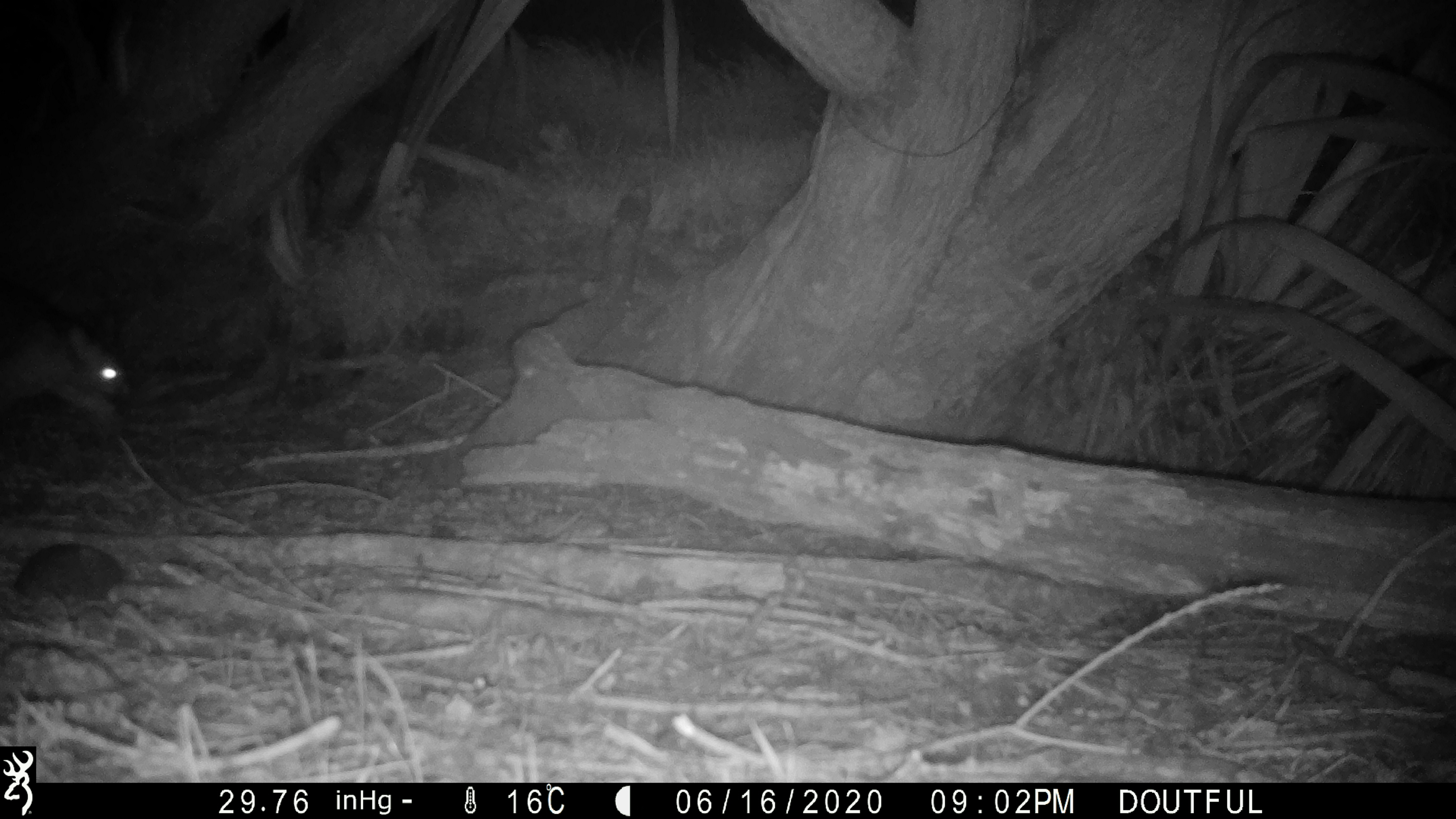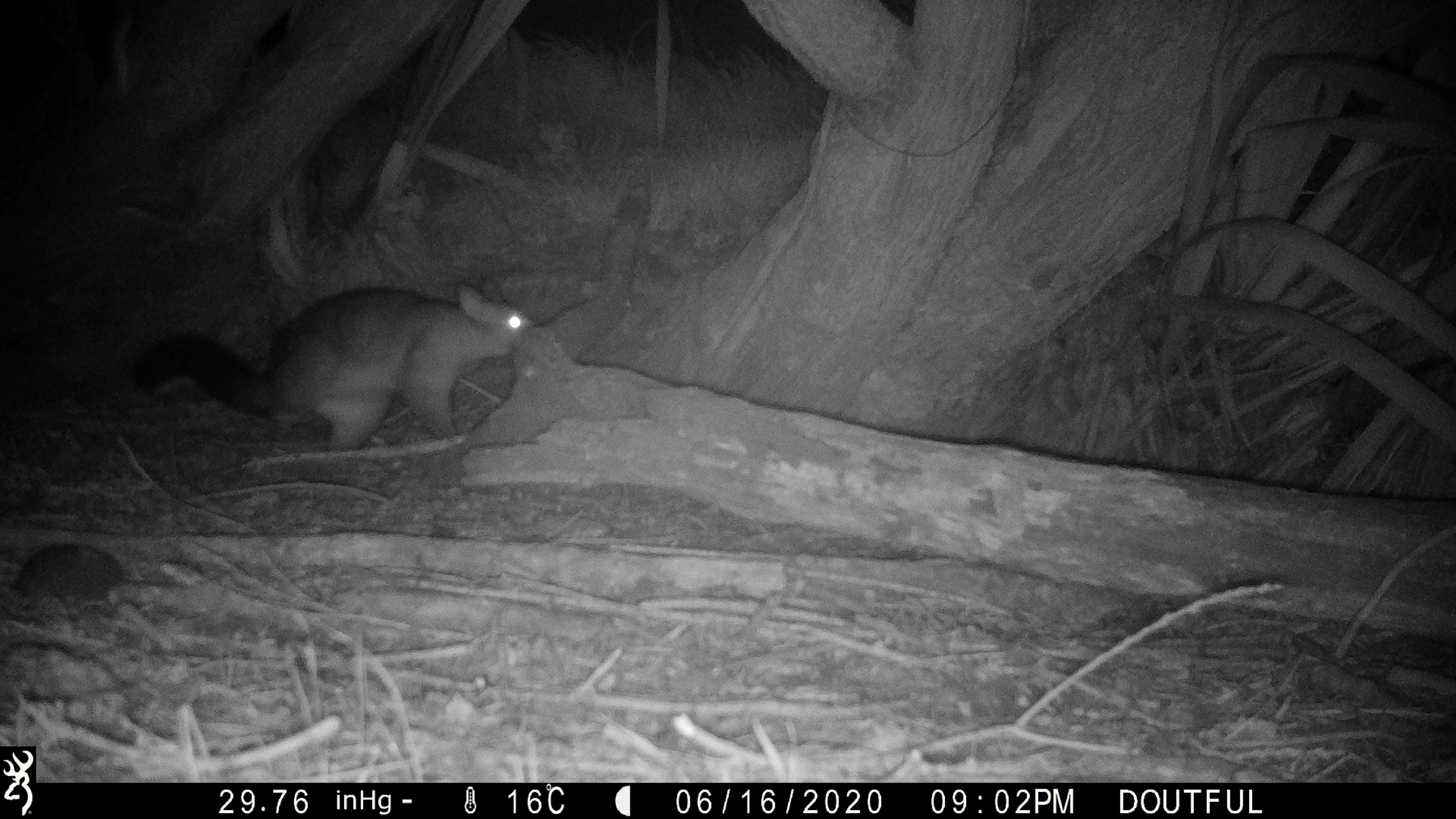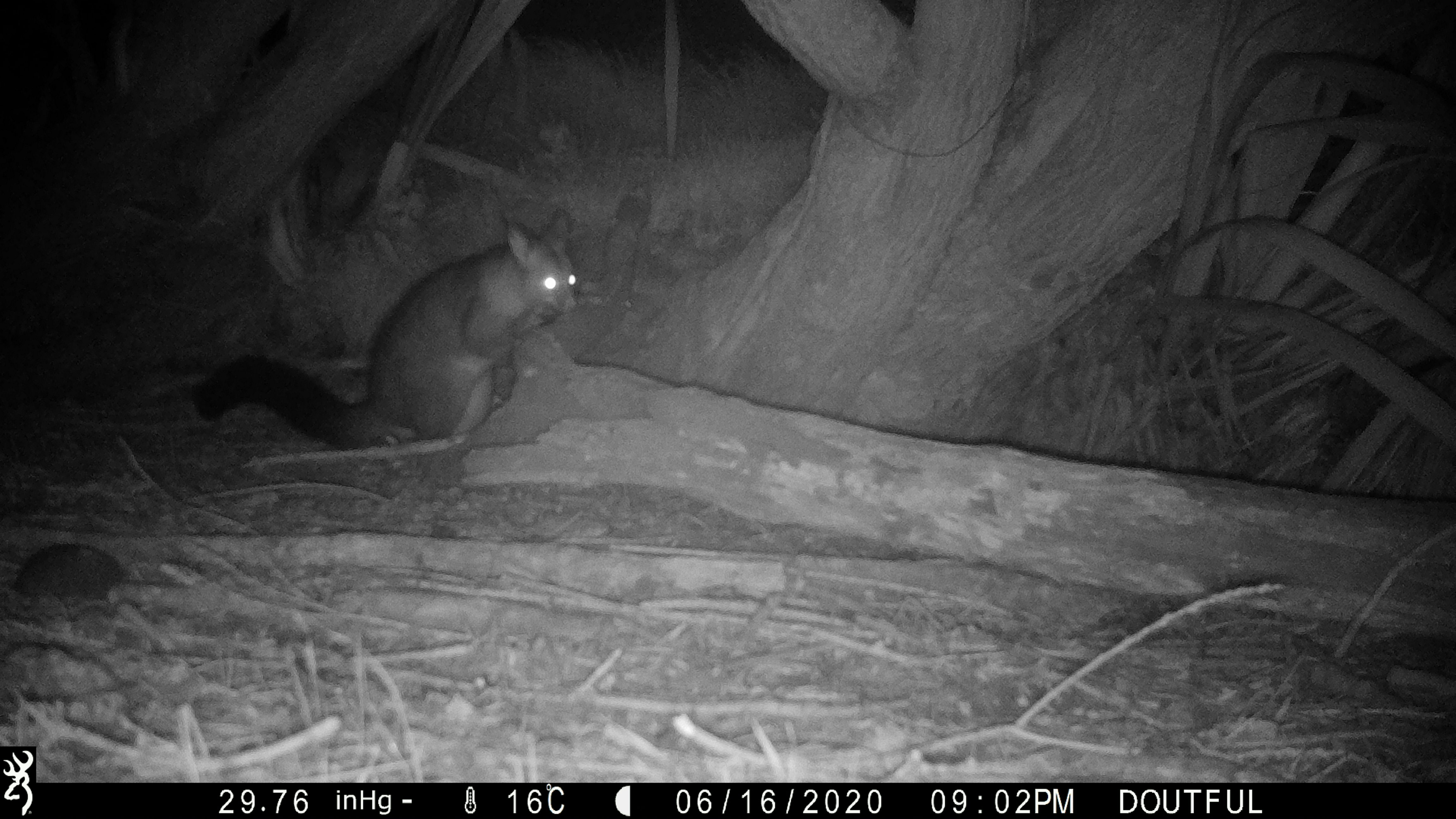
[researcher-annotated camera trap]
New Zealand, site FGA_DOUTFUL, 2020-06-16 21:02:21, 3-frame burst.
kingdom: Animalia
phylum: Chordata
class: Mammalia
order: Diprotodontia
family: Phalangeridae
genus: Trichosurus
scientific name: Trichosurus vulpecula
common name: common brushtail possum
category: possum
Possum (common brushtail possum) (Trichosurus vulpecula).